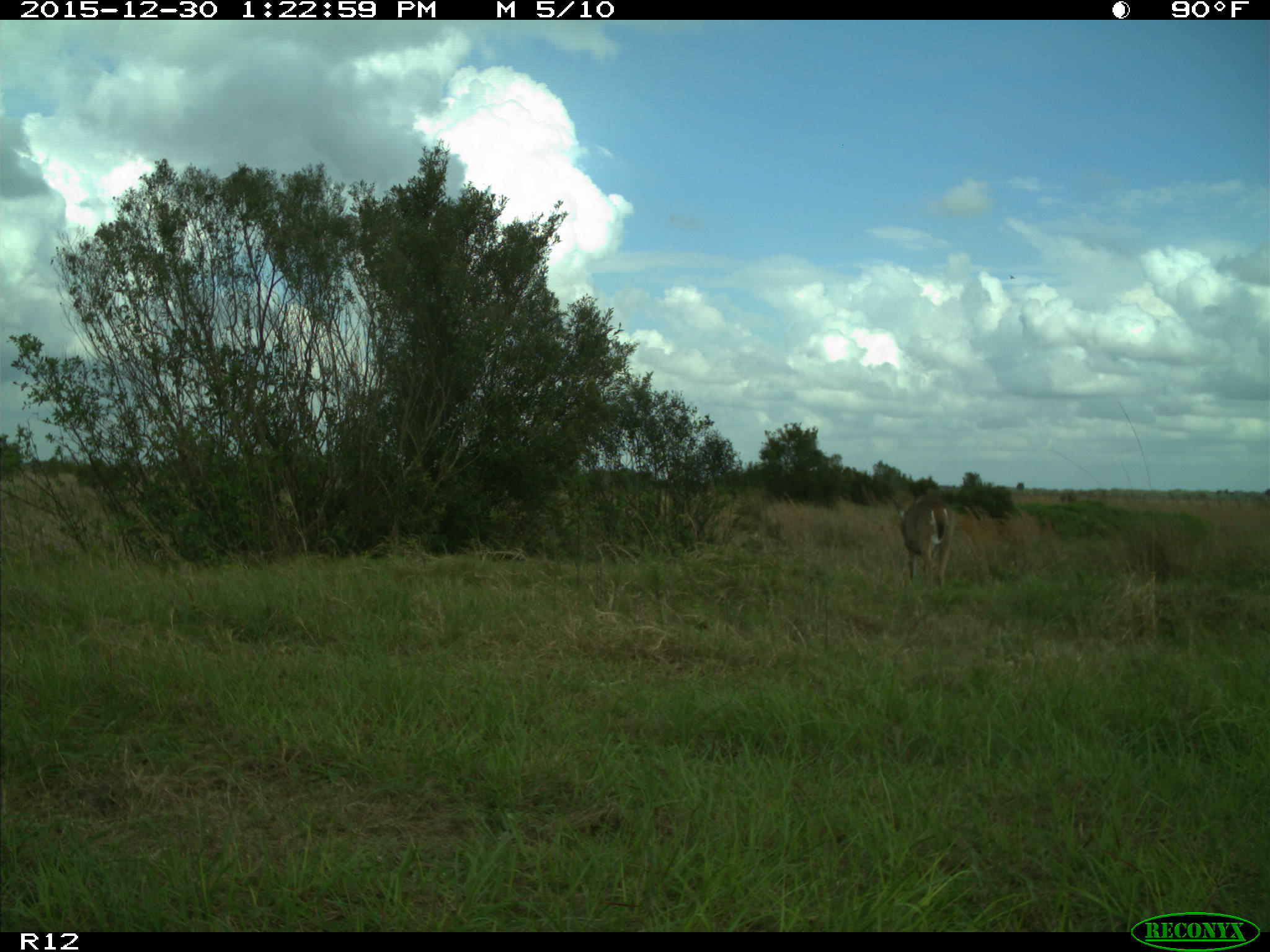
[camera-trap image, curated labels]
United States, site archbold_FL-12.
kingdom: Animalia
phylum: Chordata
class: Mammalia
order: Artiodactyla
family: Cervidae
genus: Odocoileus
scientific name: Odocoileus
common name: deer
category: unidentified deer